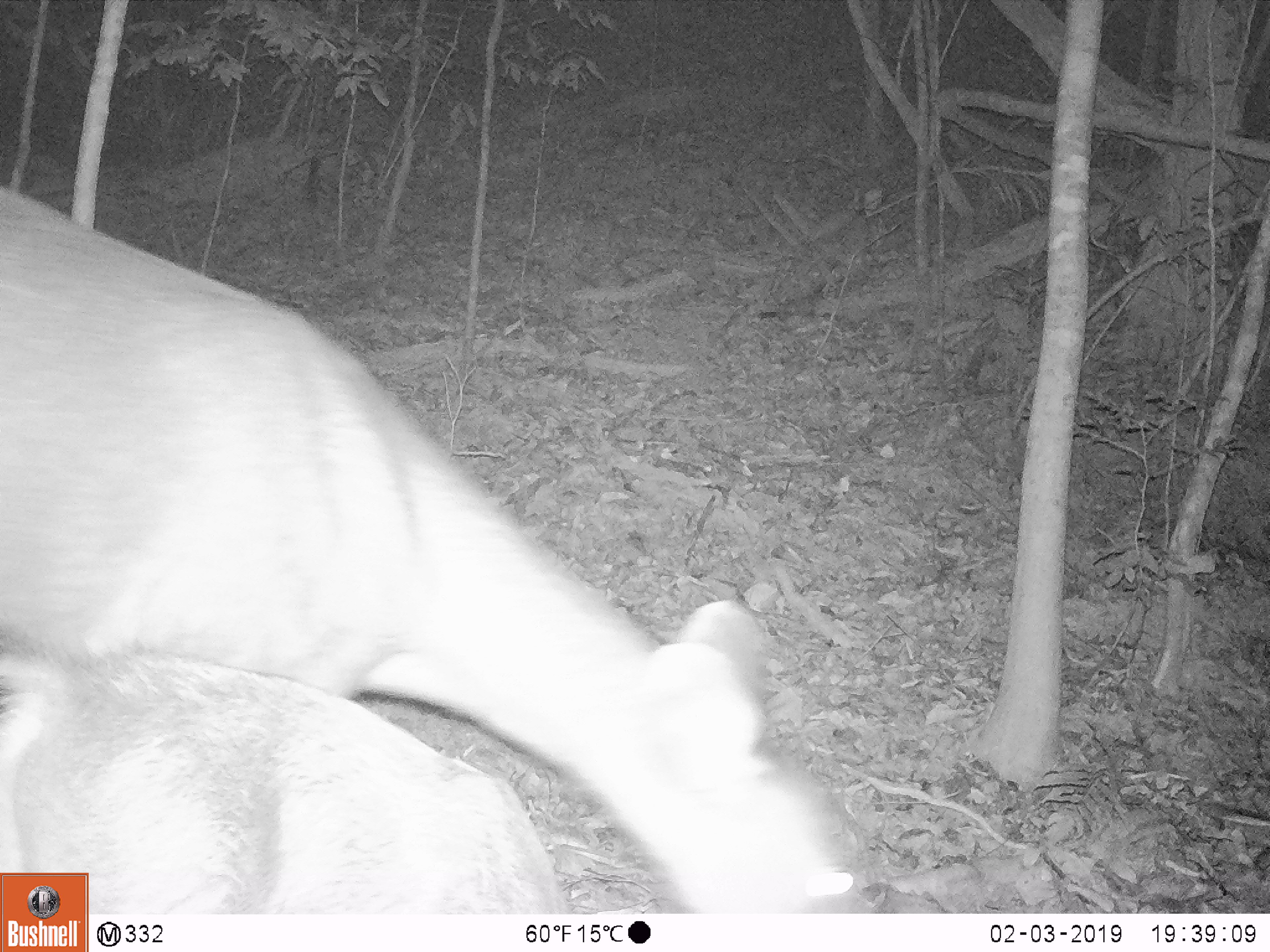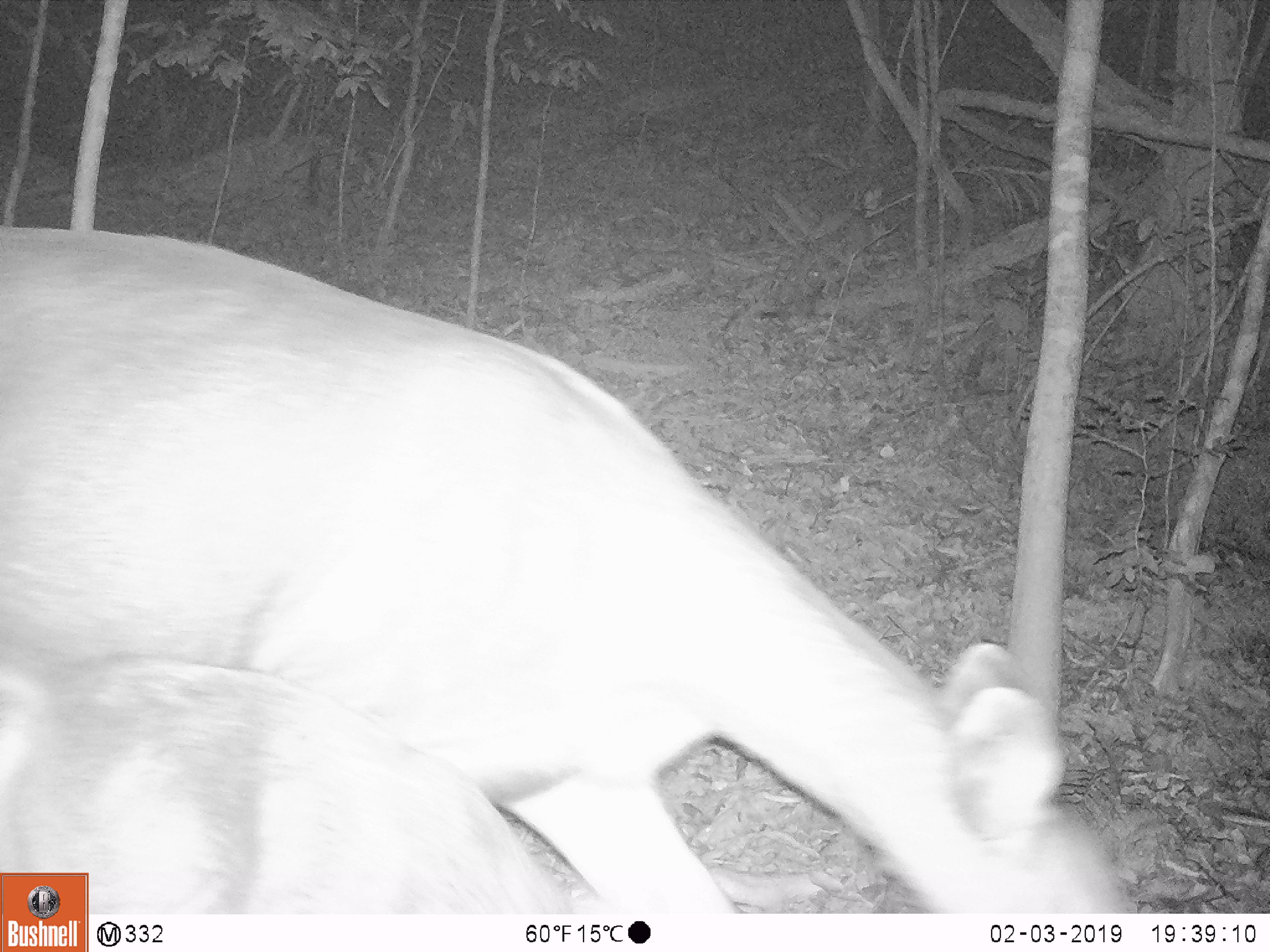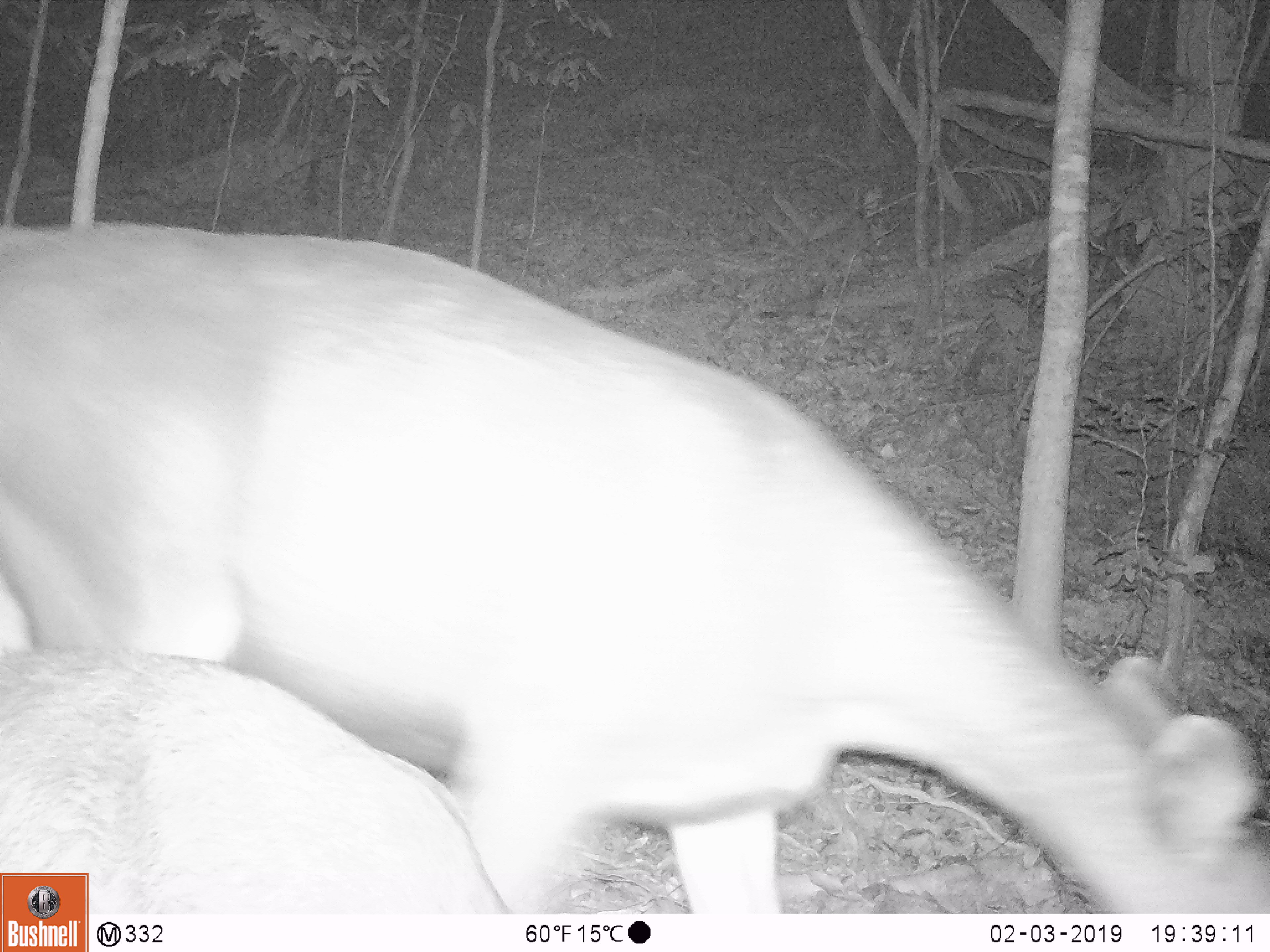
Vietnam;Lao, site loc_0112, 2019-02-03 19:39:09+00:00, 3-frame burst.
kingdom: Animalia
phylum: Chordata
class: Mammalia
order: Artiodactyla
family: Cervidae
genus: Rusa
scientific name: Rusa unicolor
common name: sambar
Sambar (Rusa unicolor). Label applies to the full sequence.